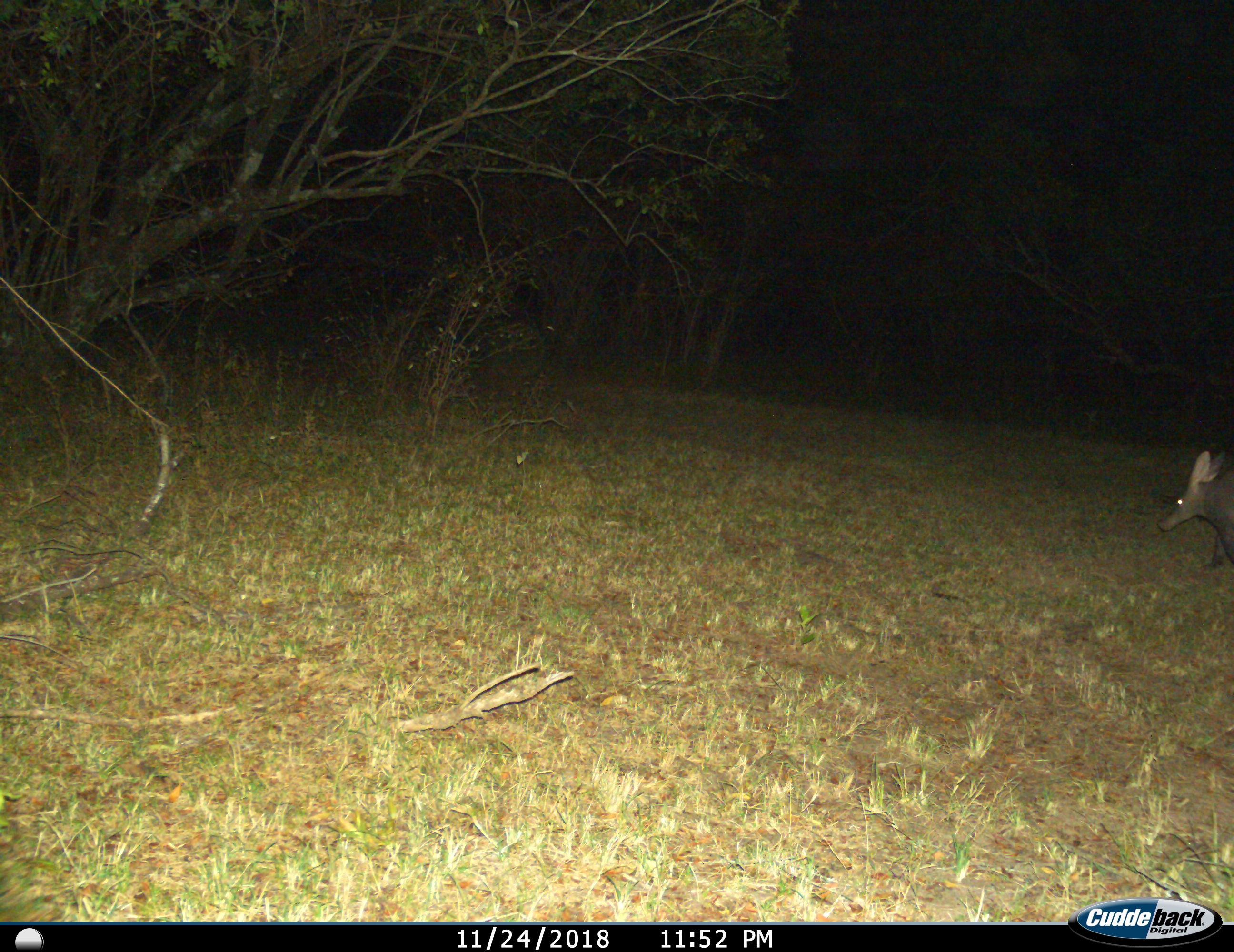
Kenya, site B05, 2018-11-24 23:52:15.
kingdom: Animalia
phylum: Chordata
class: Mammalia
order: Tubulidentata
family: Orycteropodidae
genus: Orycteropus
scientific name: Orycteropus afer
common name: aardvark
Aardvark (Orycteropus afer), count 1. Behavior (volunteer vote fractions): standing 0%, resting 0%, moving 100%, interacting 0%. Young present (vote fraction): 0%. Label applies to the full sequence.